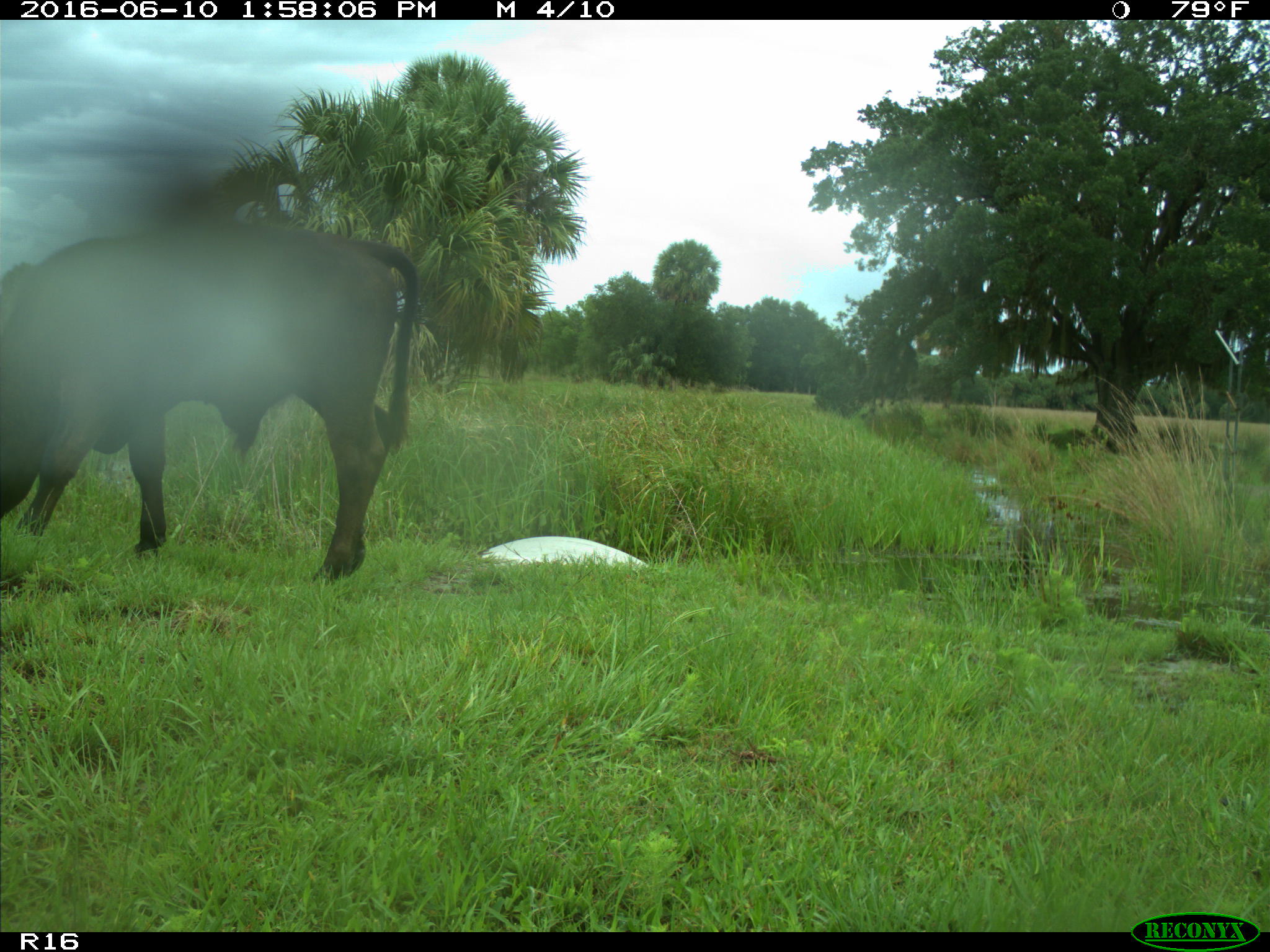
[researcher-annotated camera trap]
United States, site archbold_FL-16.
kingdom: Animalia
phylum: Chordata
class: Mammalia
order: Artiodactyla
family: Bovidae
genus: Bos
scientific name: Bos taurus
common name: domestic cow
Bos taurus (domestic cow).